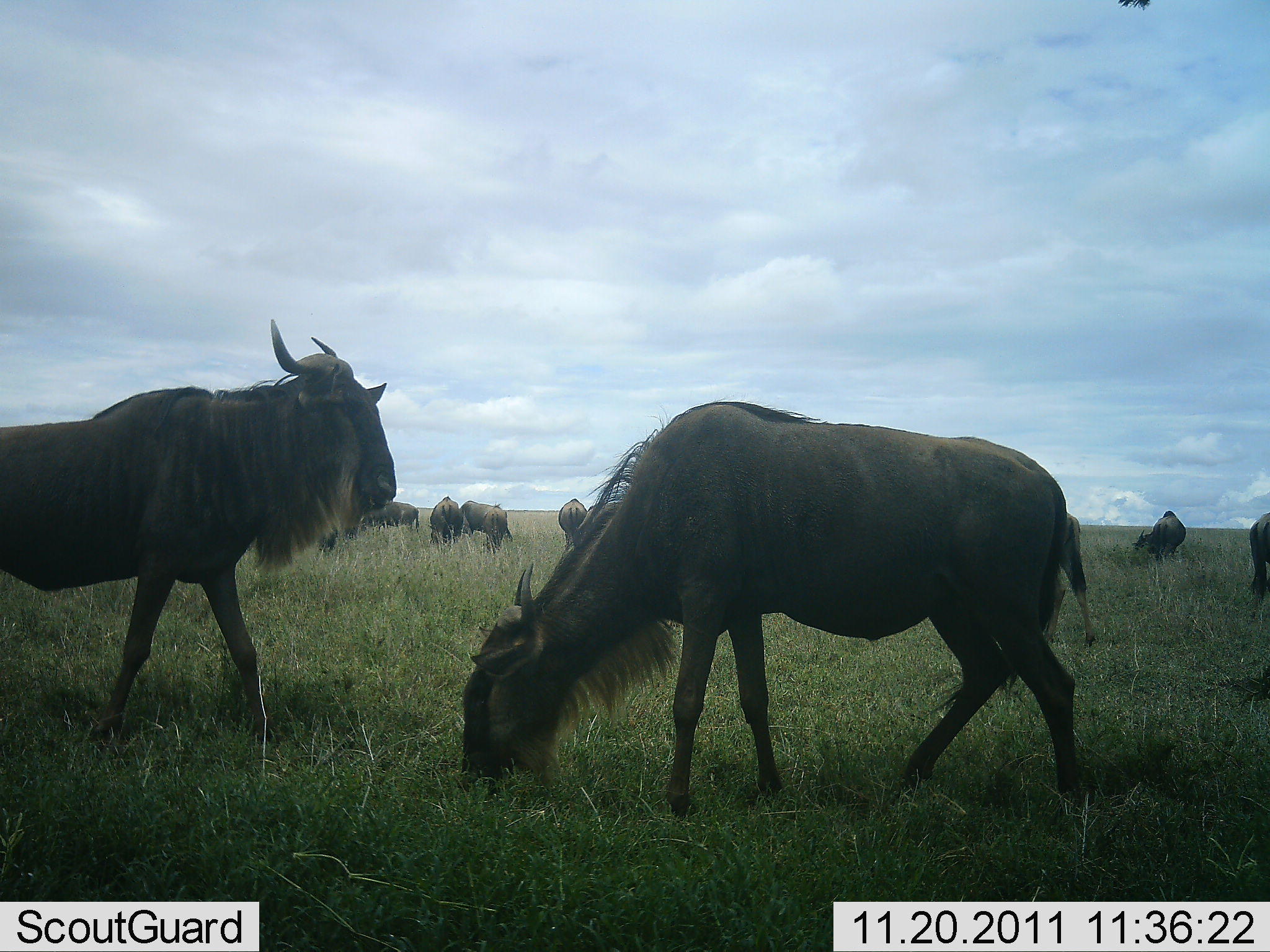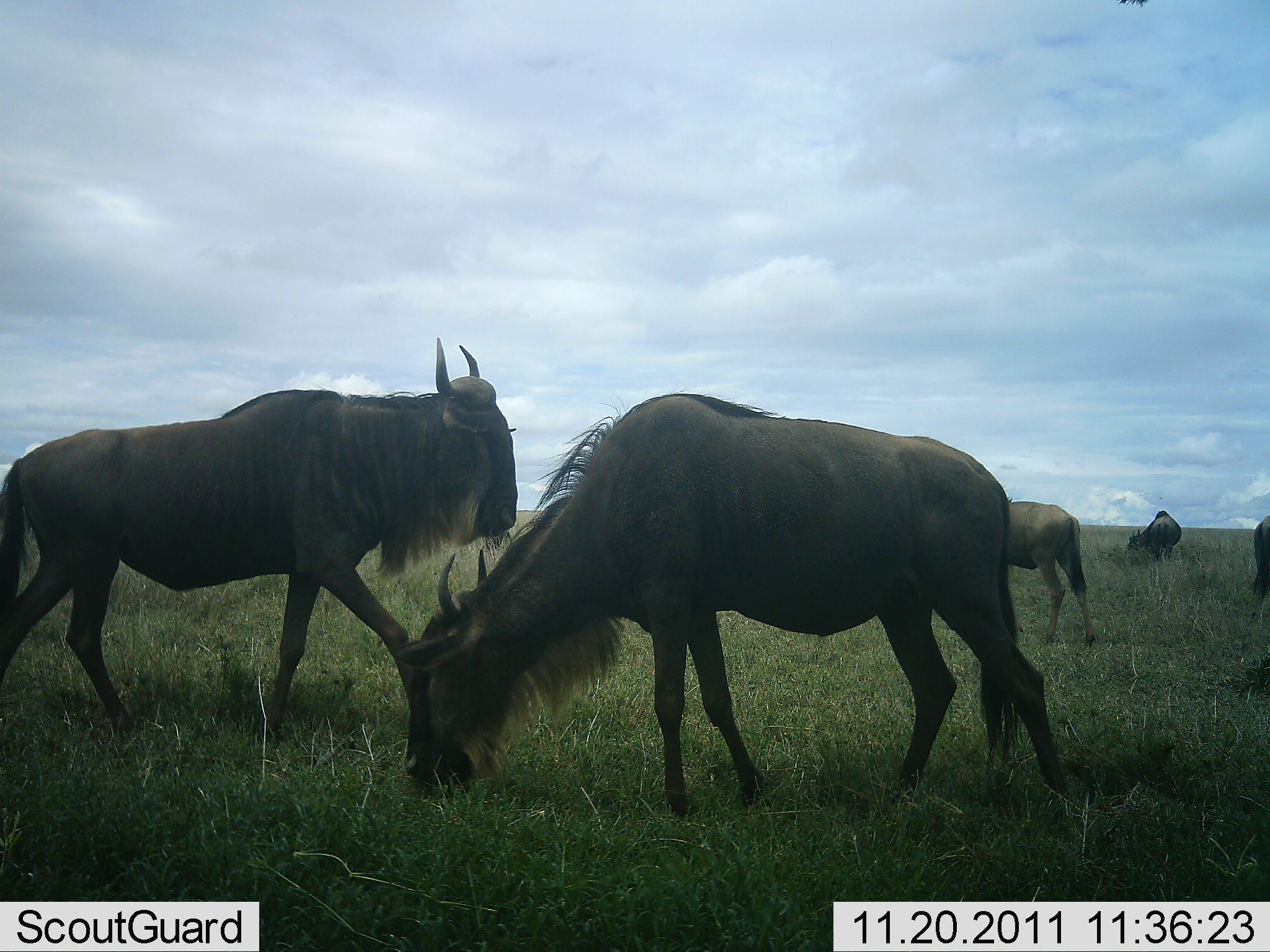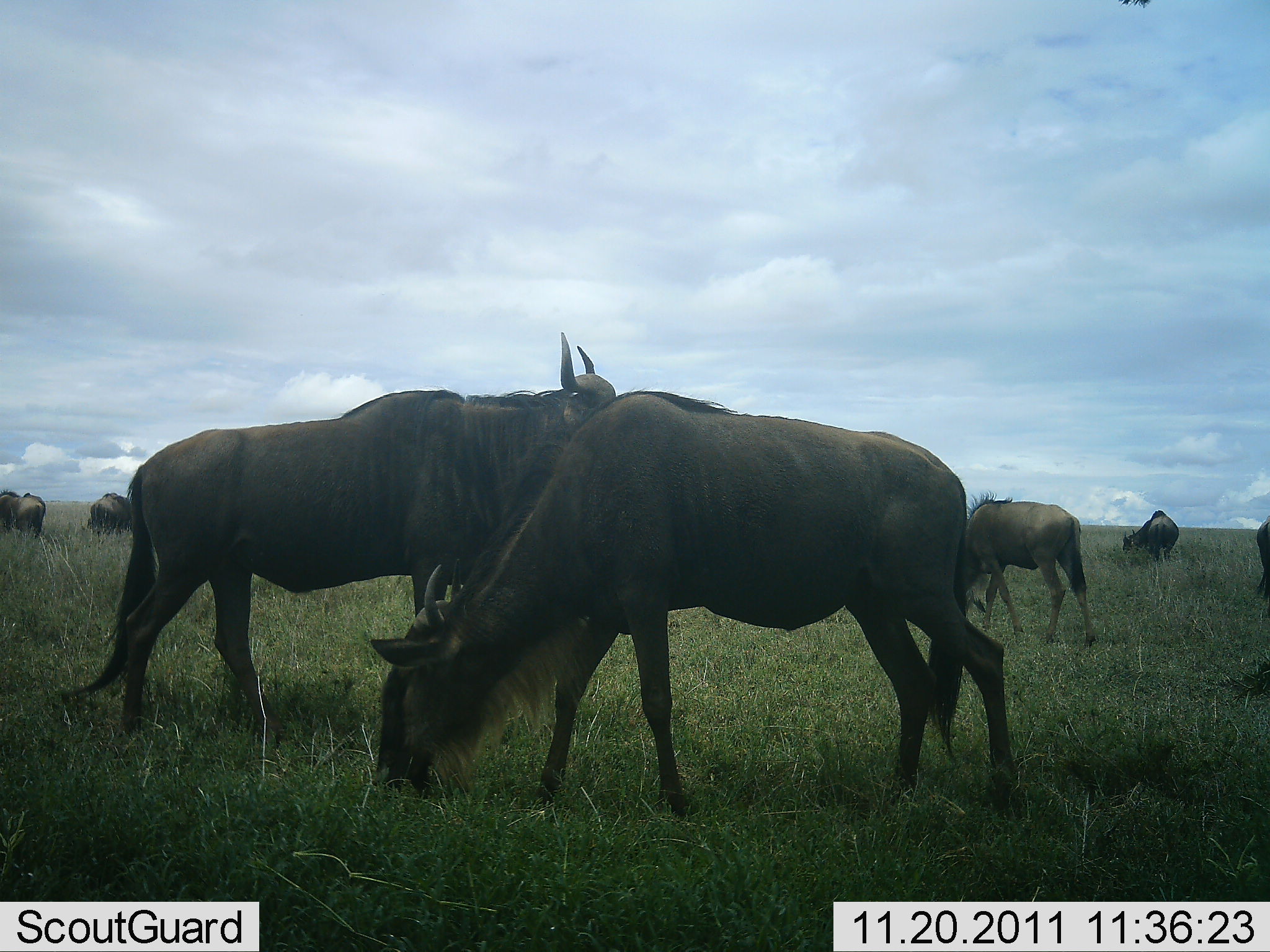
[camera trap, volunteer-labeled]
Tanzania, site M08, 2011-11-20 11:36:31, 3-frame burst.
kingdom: Animalia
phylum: Chordata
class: Mammalia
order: Artiodactyla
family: Bovidae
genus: Connochaetes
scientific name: Connochaetes taurinus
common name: blue wildebeest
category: wildebeest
Wildebeest (blue wildebeest) (Connochaetes taurinus), count 11-50. Behavior (volunteer vote fractions): standing 67%, resting 0%, moving 42%, interacting 0%. Young present (vote fraction): 0%. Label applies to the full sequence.